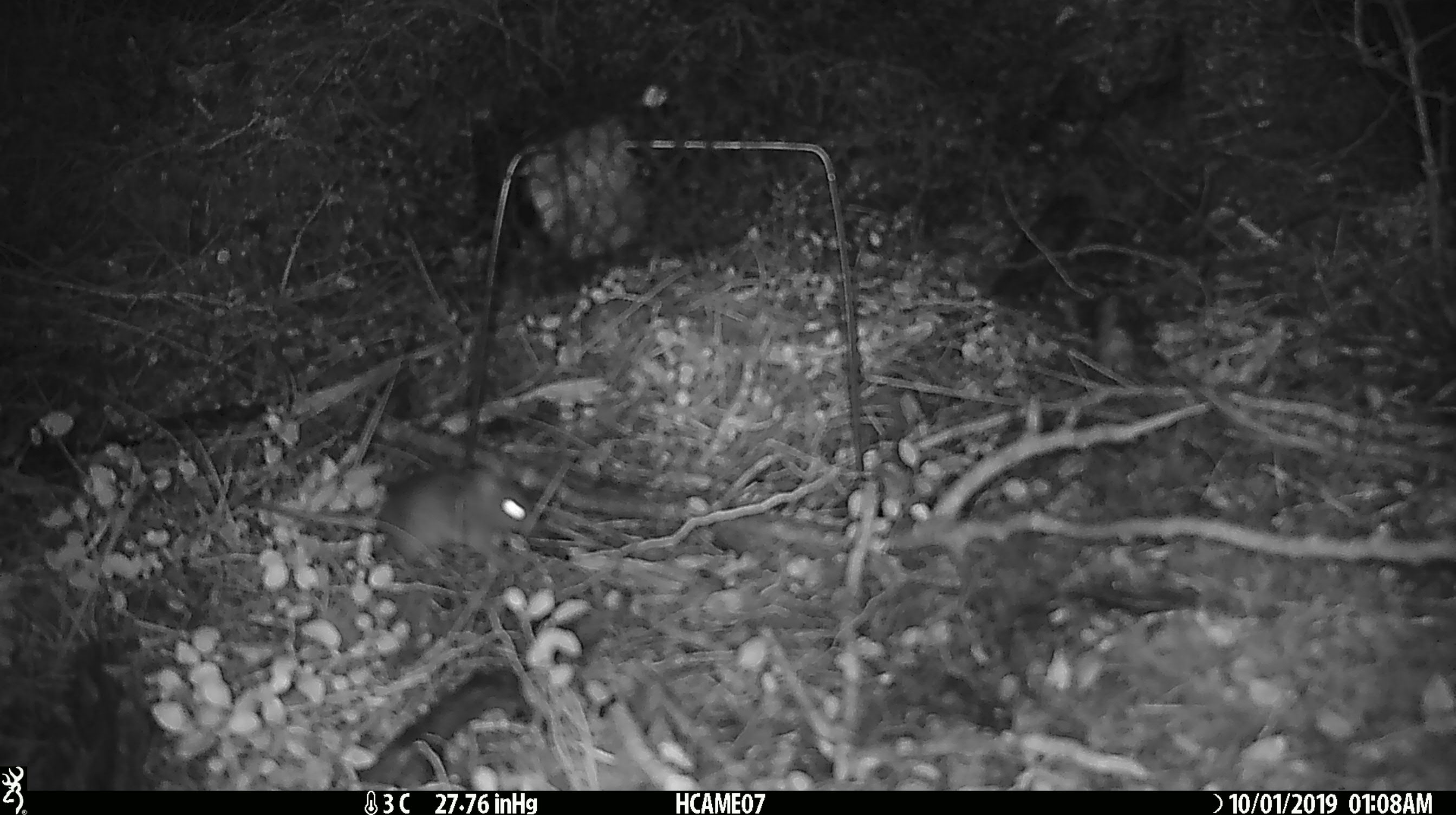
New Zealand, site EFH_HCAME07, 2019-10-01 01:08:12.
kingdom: Animalia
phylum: Chordata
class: Mammalia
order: Rodentia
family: Muridae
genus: Mus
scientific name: Mus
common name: mouse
Mouse (Mus).